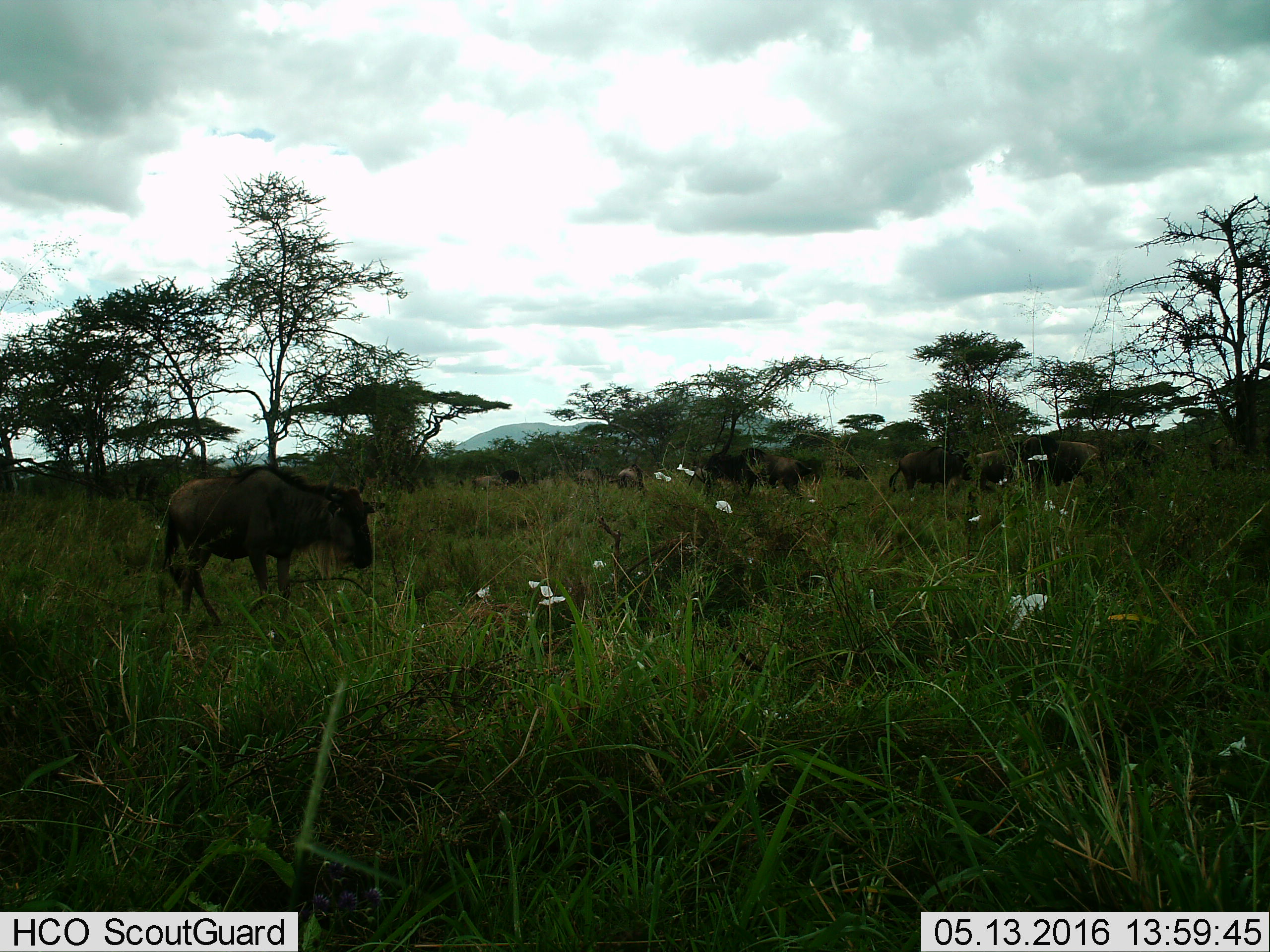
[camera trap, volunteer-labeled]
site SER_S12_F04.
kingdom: Animalia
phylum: Chordata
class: Mammalia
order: Artiodactyla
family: Bovidae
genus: Connochaetes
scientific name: Connochaetes taurinus taurinus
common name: blue wildebeest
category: wildebeestblue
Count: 11-50.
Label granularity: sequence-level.